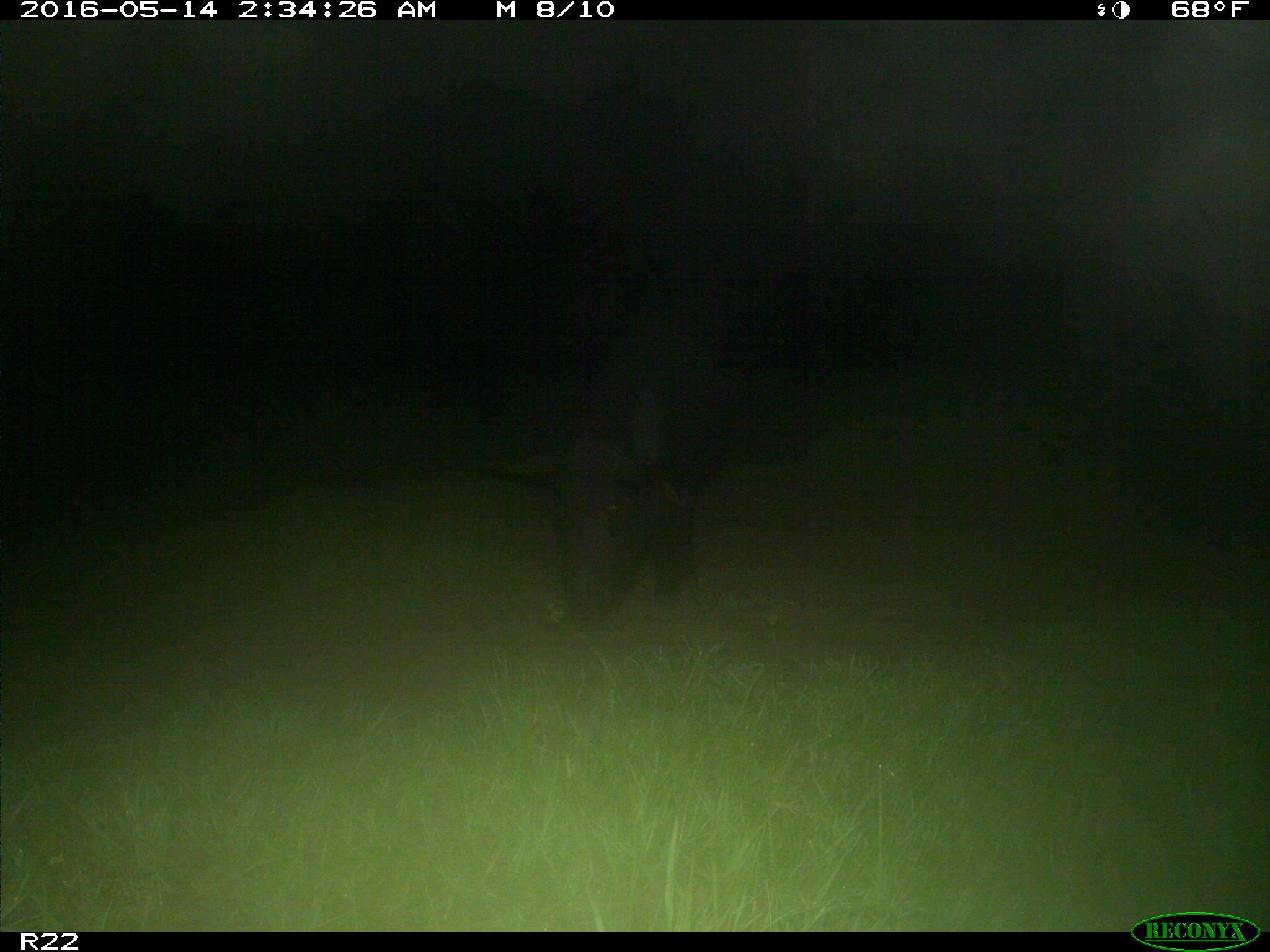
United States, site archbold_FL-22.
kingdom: Animalia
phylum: Chordata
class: Mammalia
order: Artiodactyla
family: Suidae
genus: Sus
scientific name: Sus scrofa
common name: wild boar